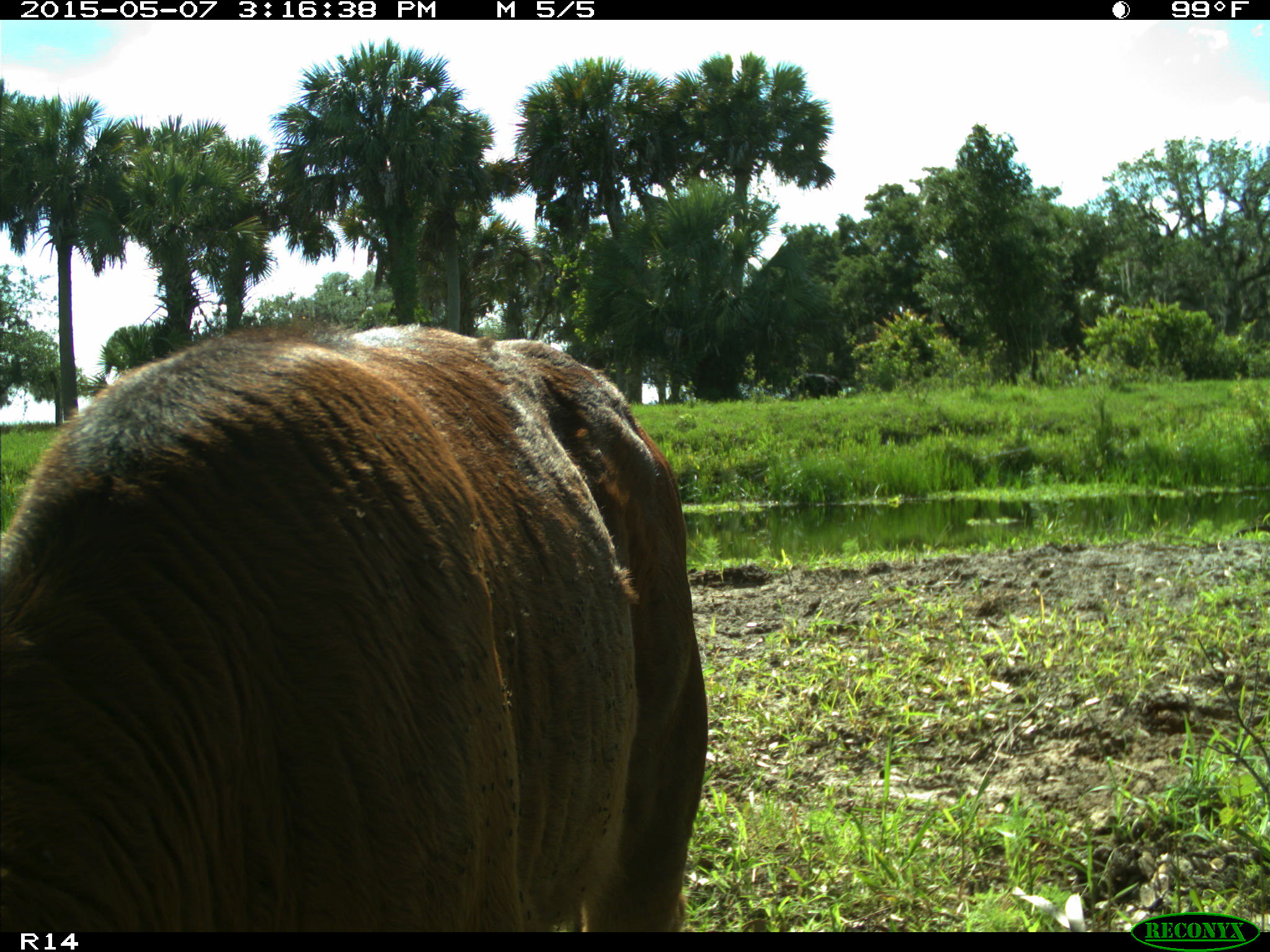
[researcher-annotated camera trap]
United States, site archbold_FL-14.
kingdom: Animalia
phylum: Chordata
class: Mammalia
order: Artiodactyla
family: Bovidae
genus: Bos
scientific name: Bos taurus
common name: domestic cow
Bos taurus (domestic cow).